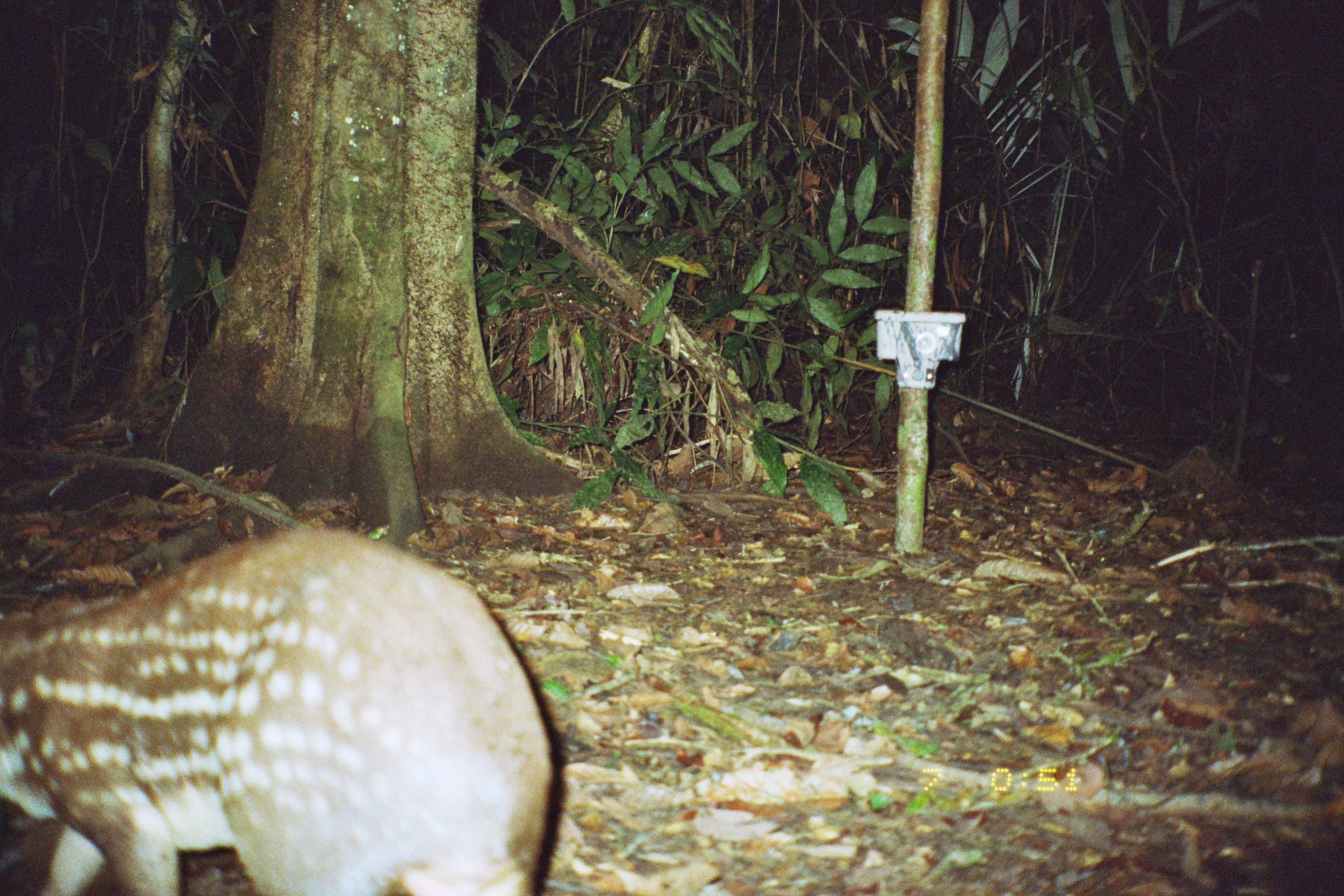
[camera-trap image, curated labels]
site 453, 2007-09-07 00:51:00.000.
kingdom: Animalia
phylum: Chordata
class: Mammalia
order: Rodentia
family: Cuniculidae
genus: Cuniculus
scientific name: Cuniculus paca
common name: spotted paca